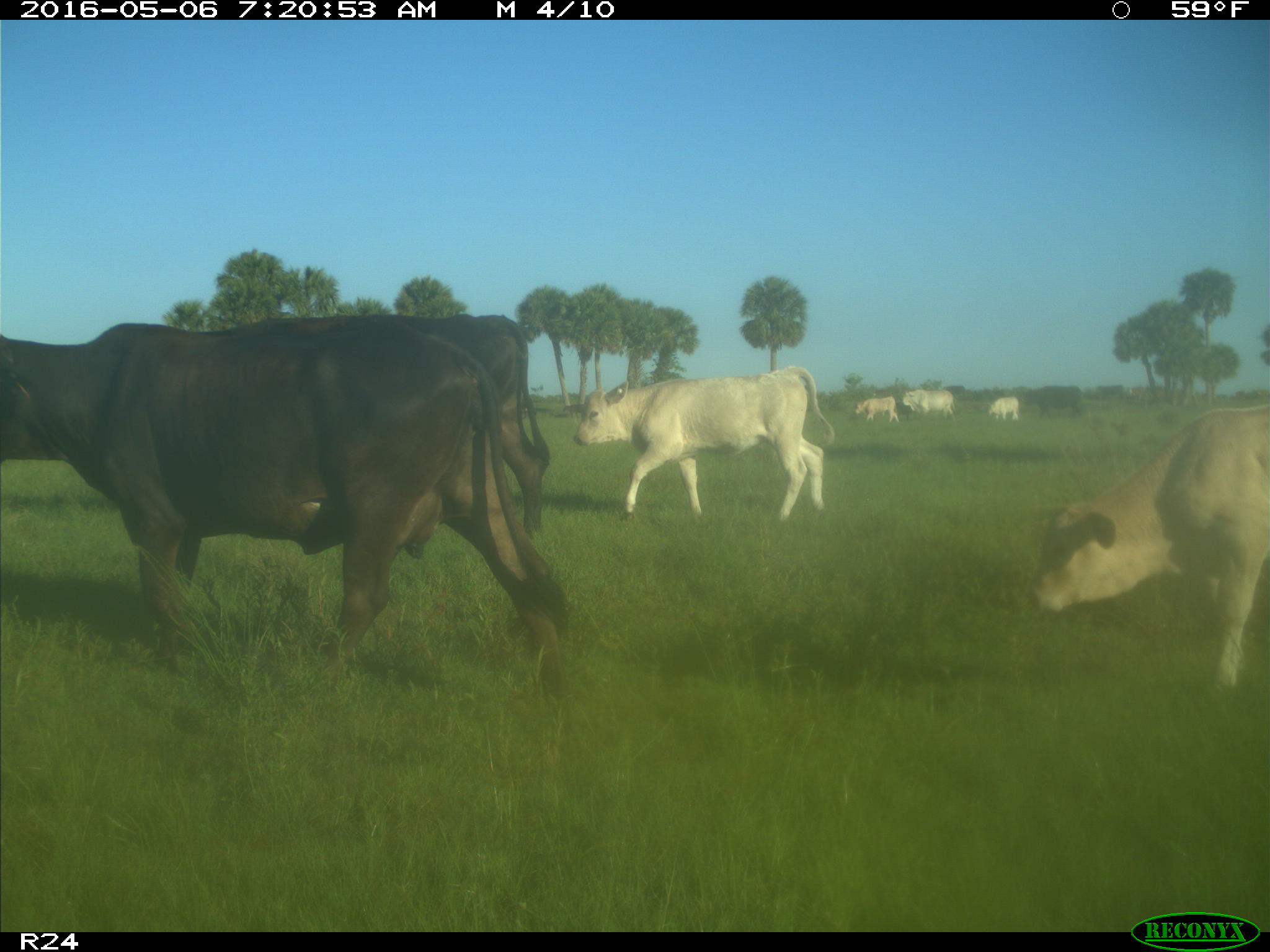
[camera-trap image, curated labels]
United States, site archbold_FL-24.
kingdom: Animalia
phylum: Chordata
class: Mammalia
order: Artiodactyla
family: Bovidae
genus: Bos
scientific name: Bos taurus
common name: domestic cow